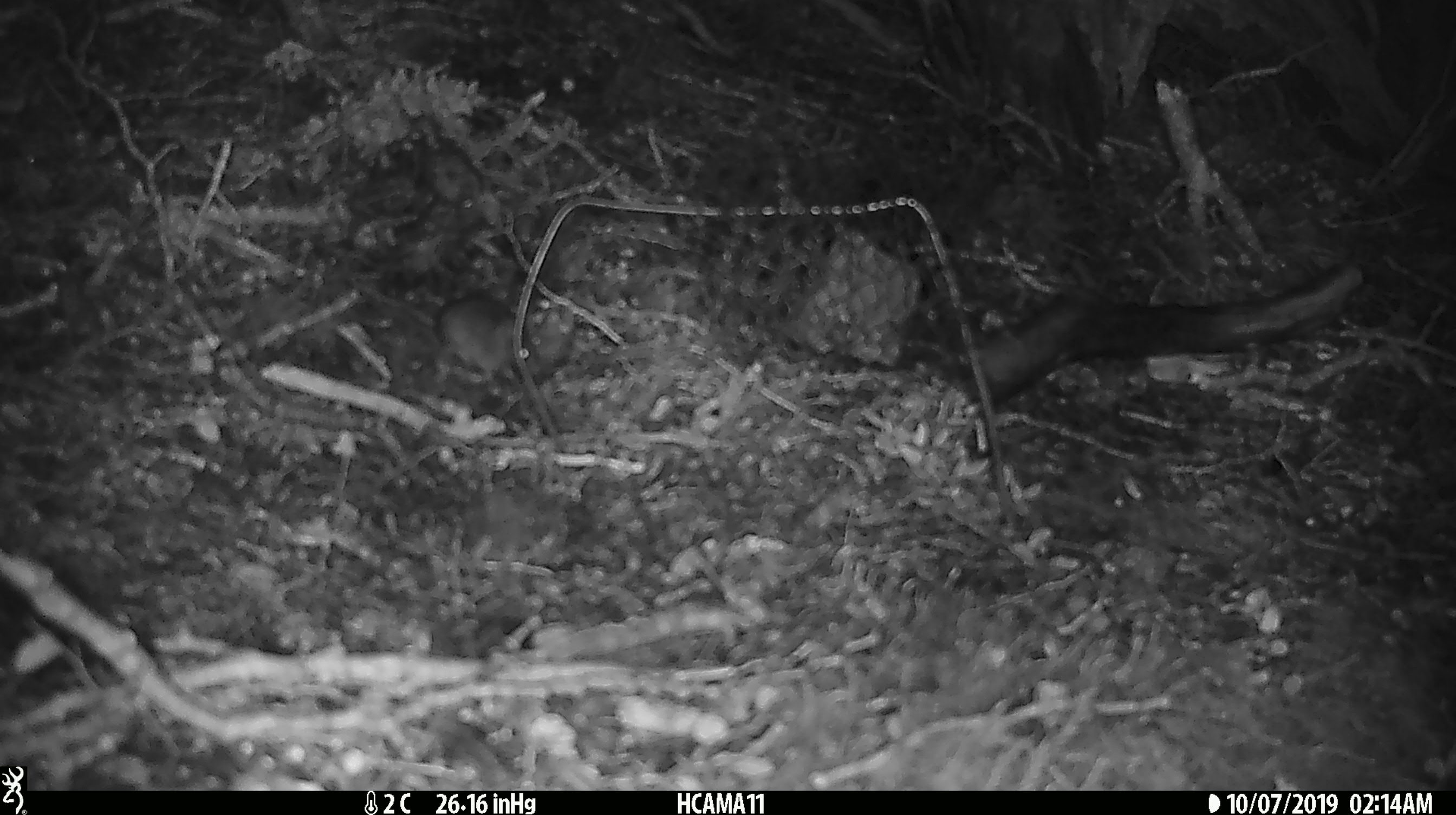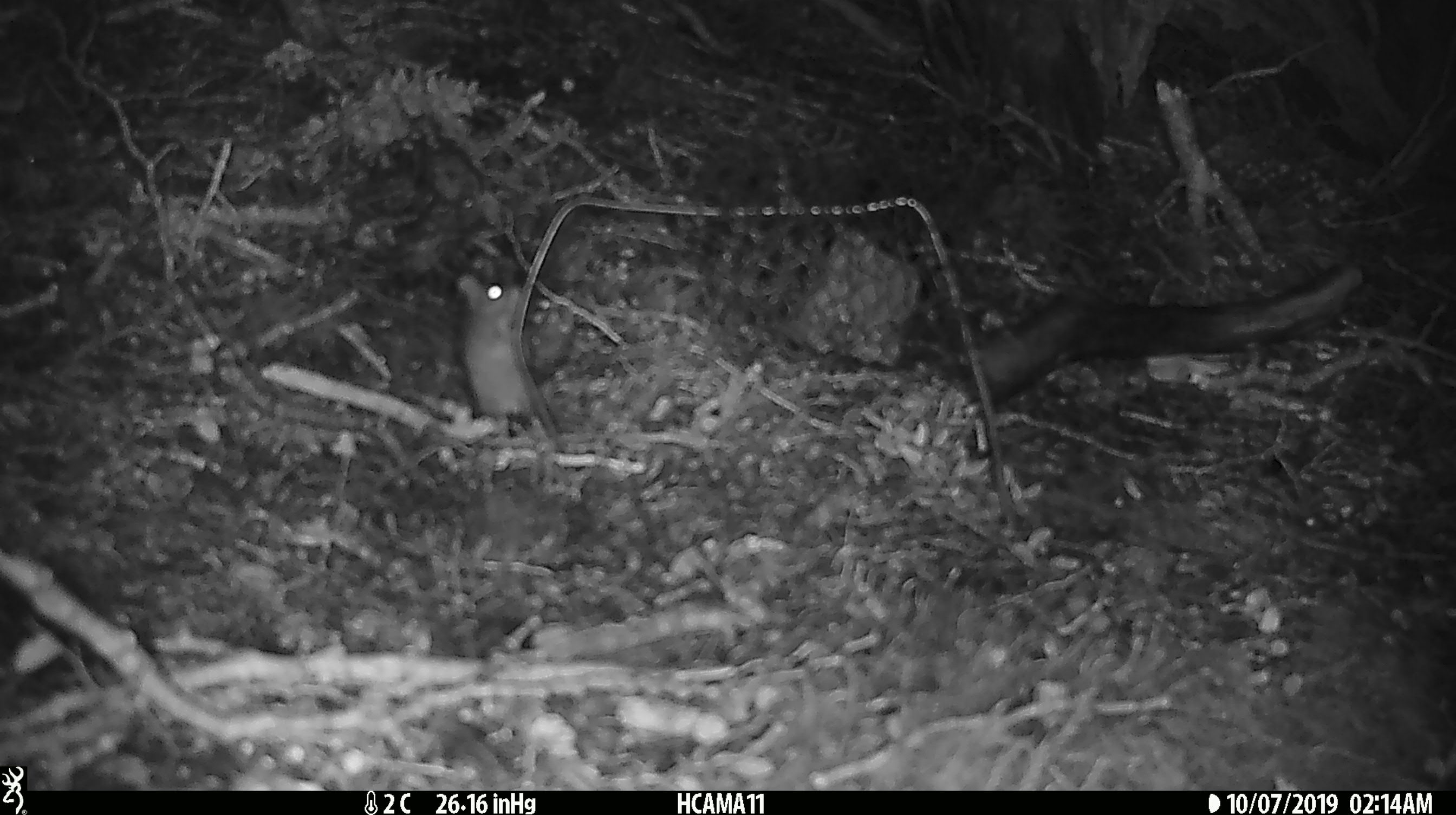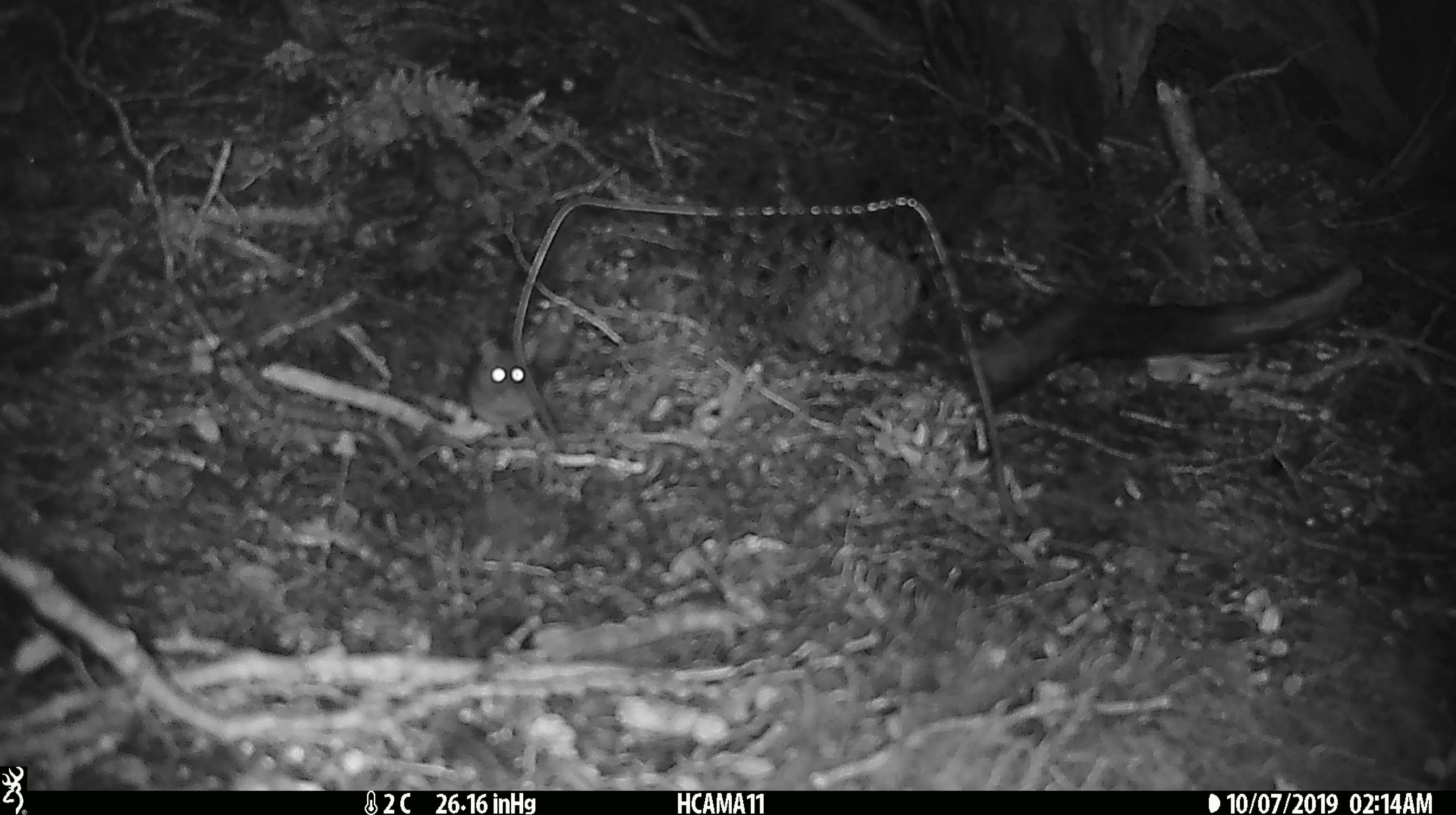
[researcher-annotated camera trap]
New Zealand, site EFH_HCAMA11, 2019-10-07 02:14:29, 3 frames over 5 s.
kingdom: Animalia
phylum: Chordata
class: Mammalia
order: Rodentia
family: Muridae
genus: Mus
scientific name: Mus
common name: mouse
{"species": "mouse (Mus)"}